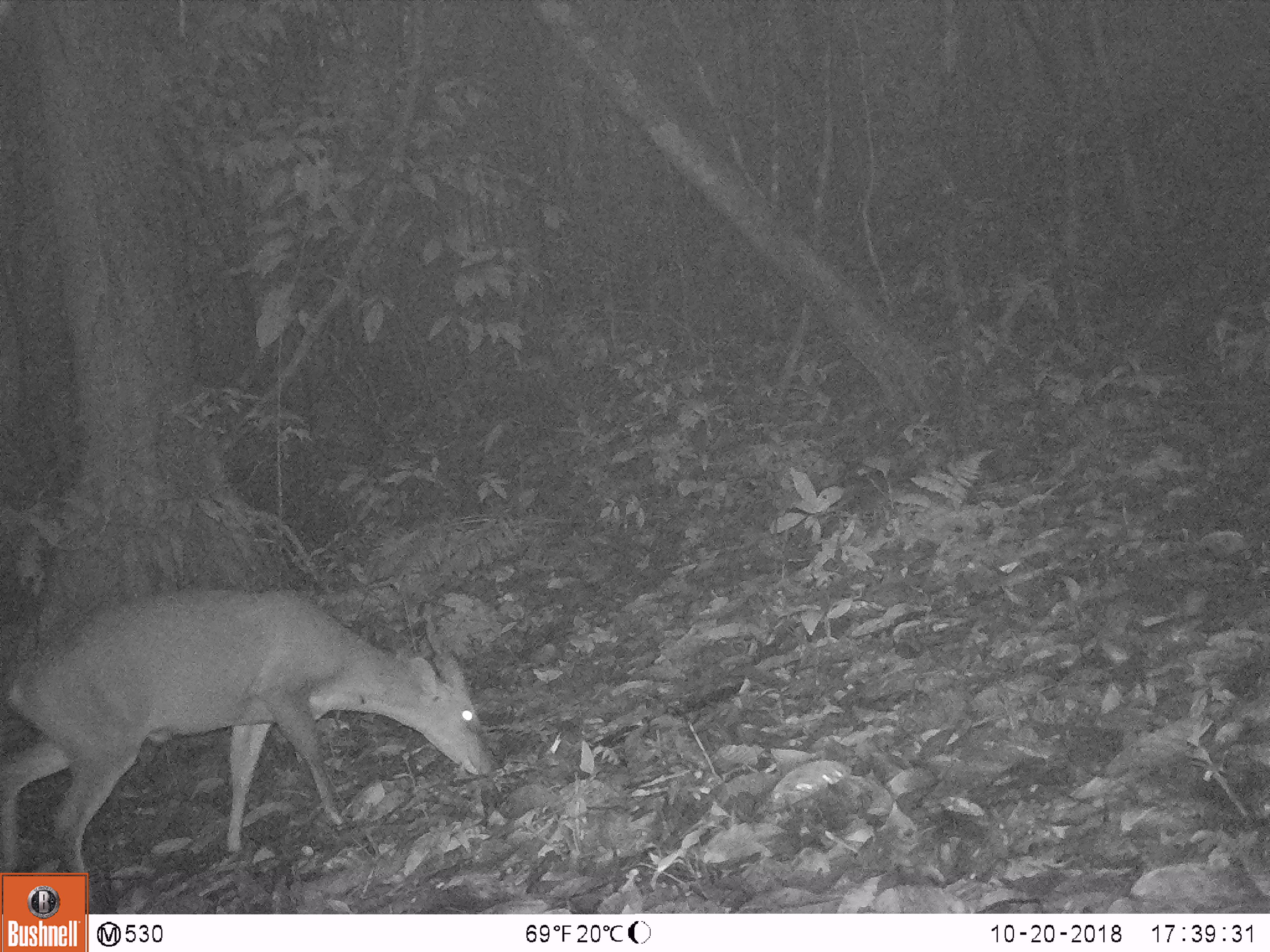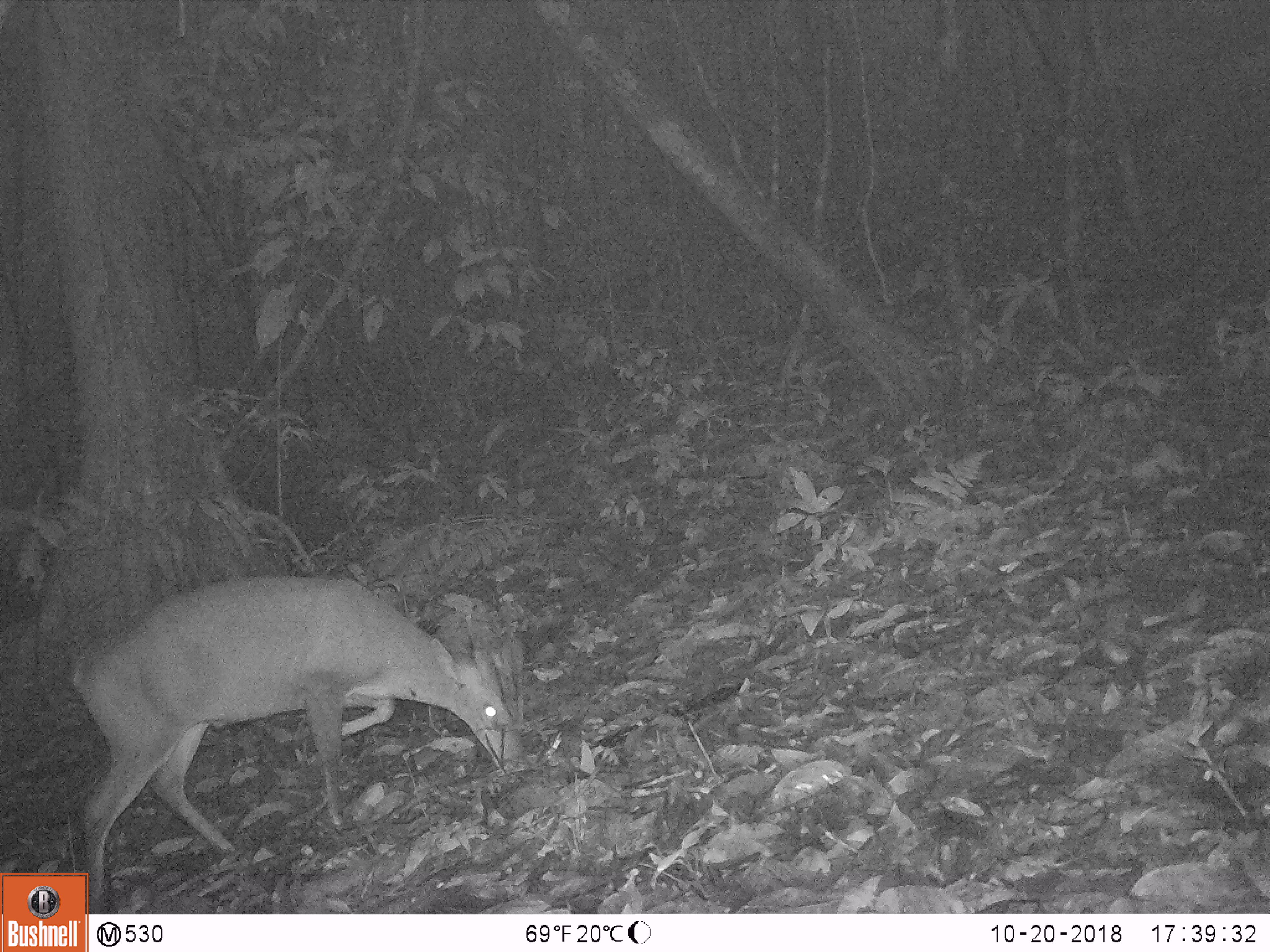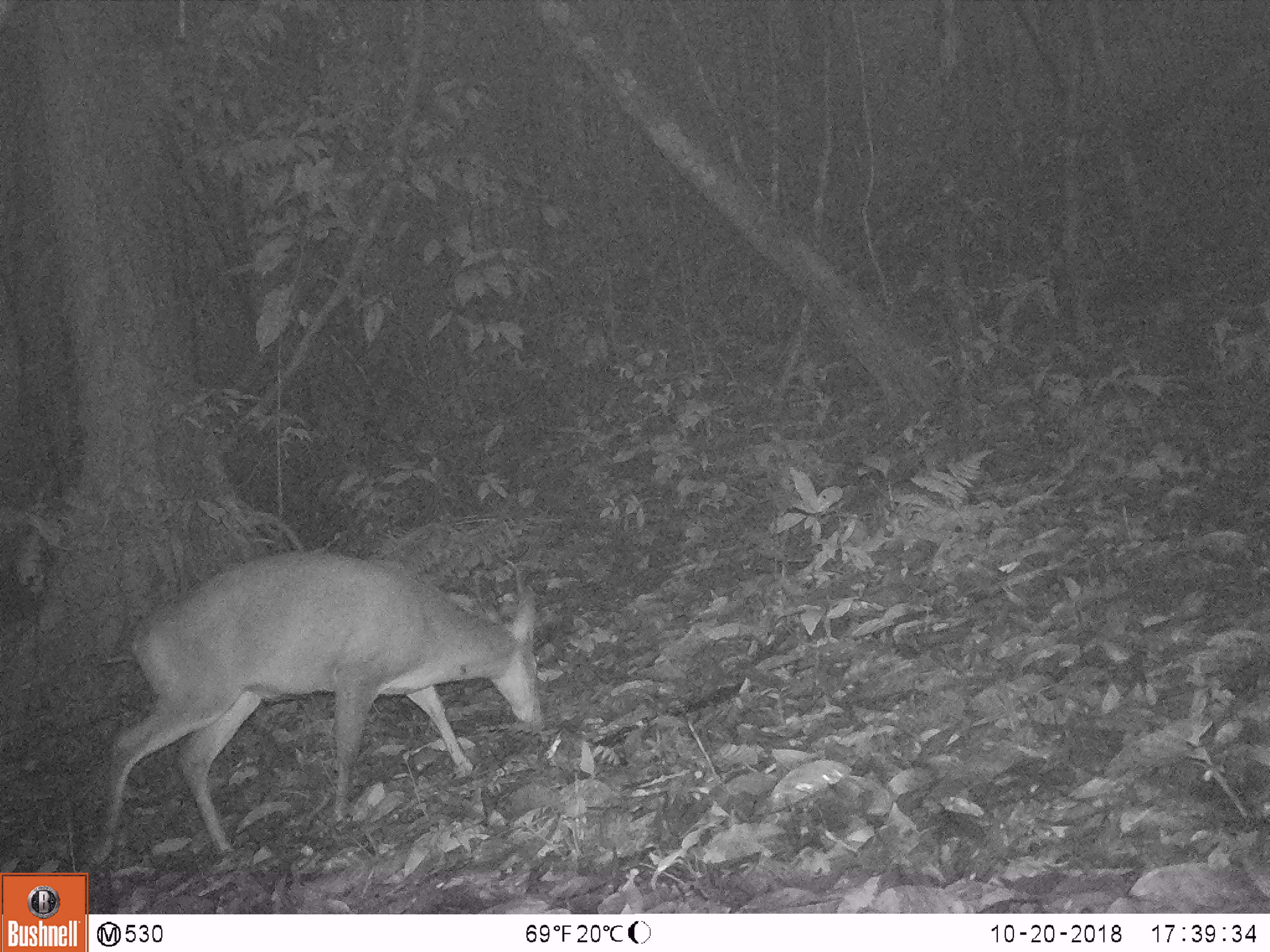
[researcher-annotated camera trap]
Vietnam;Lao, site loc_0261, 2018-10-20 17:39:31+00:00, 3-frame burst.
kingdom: Animalia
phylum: Chordata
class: Mammalia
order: Artiodactyla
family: Cervidae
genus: Muntiacus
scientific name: Muntiacus vuquangensis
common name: large-antlered muntjac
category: large antlered muntjac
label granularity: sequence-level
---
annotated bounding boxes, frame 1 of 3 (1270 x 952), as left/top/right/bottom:
large antlered muntjac: 0/589/492/902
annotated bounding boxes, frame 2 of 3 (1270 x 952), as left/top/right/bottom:
large antlered muntjac: 70/574/521/914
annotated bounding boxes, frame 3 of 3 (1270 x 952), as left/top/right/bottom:
large antlered muntjac: 90/550/540/861